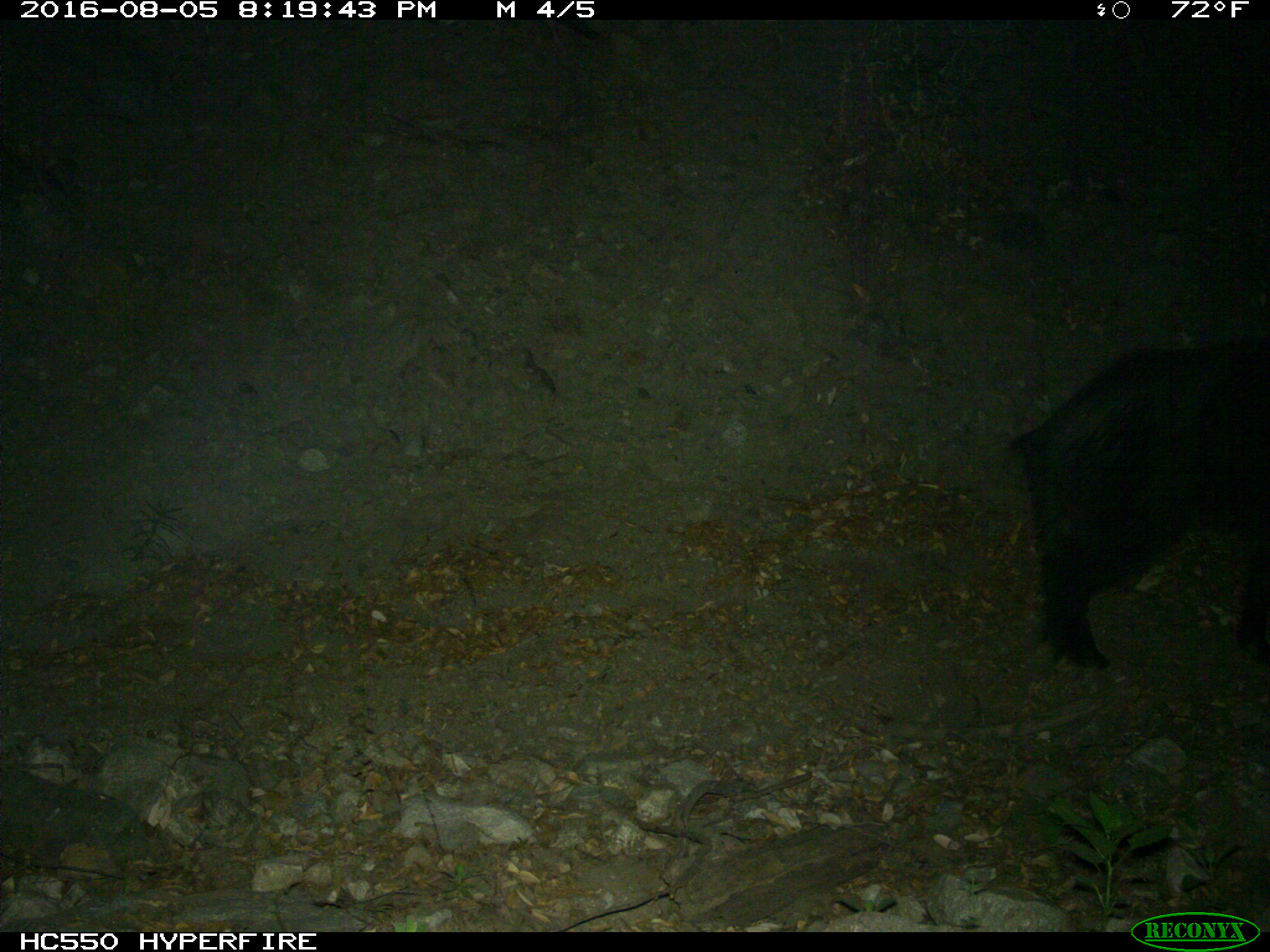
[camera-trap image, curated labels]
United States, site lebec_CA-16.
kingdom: Animalia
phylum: Chordata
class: Mammalia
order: Artiodactyla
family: Suidae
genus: Sus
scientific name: Sus scrofa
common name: wild boar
Sus scrofa (wild boar).